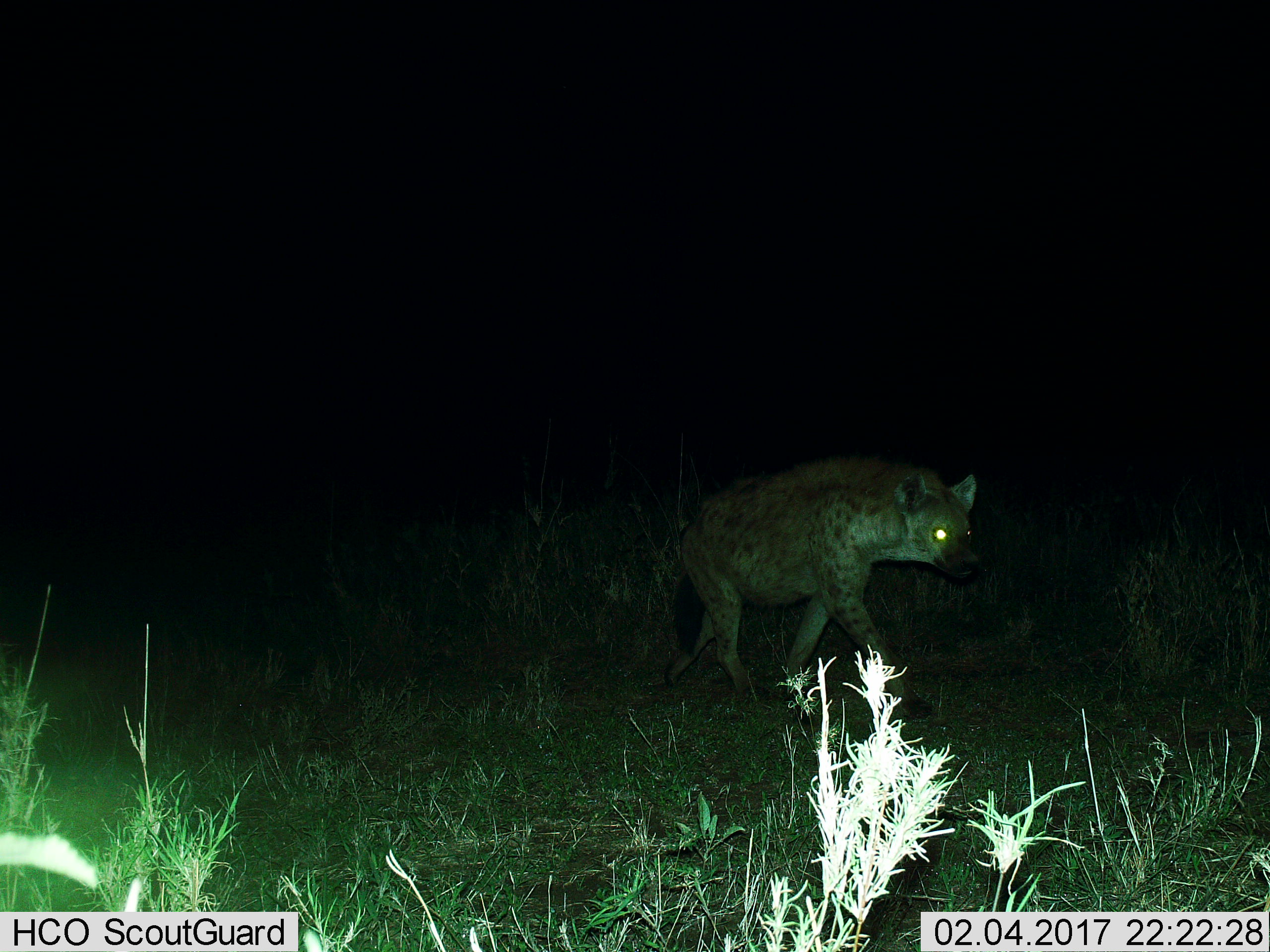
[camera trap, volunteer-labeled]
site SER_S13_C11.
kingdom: Animalia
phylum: Chordata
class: Mammalia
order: Carnivora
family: Hyaenidae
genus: Crocuta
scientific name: Crocuta crocuta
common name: spotted hyena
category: hyenaspotted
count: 1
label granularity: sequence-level